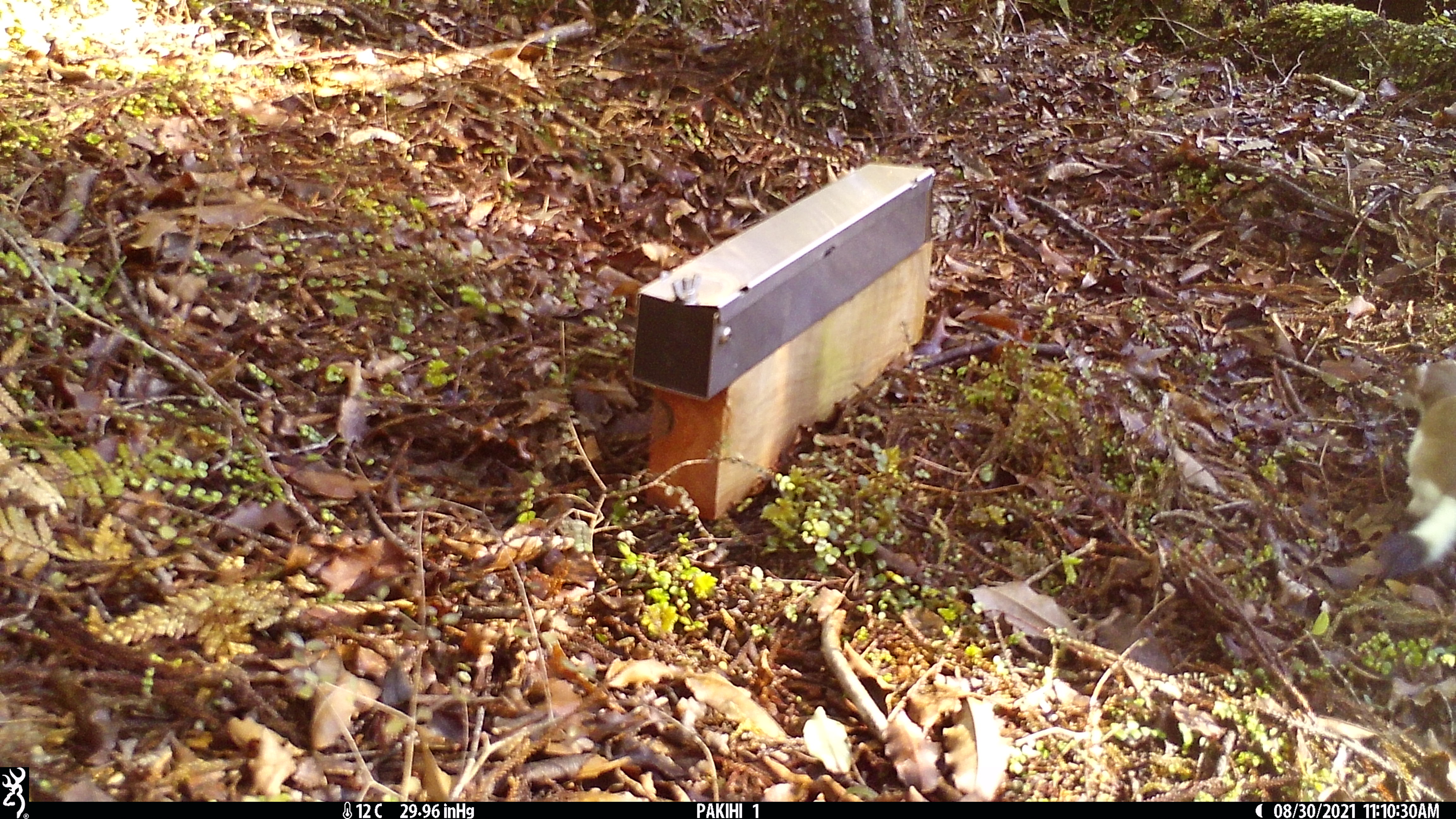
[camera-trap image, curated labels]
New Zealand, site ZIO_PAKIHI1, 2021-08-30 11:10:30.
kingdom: Animalia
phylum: Chordata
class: Mammalia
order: Carnivora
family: Mustelidae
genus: Mustela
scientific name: Mustela erminea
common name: stoat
Stoat (Mustela erminea).